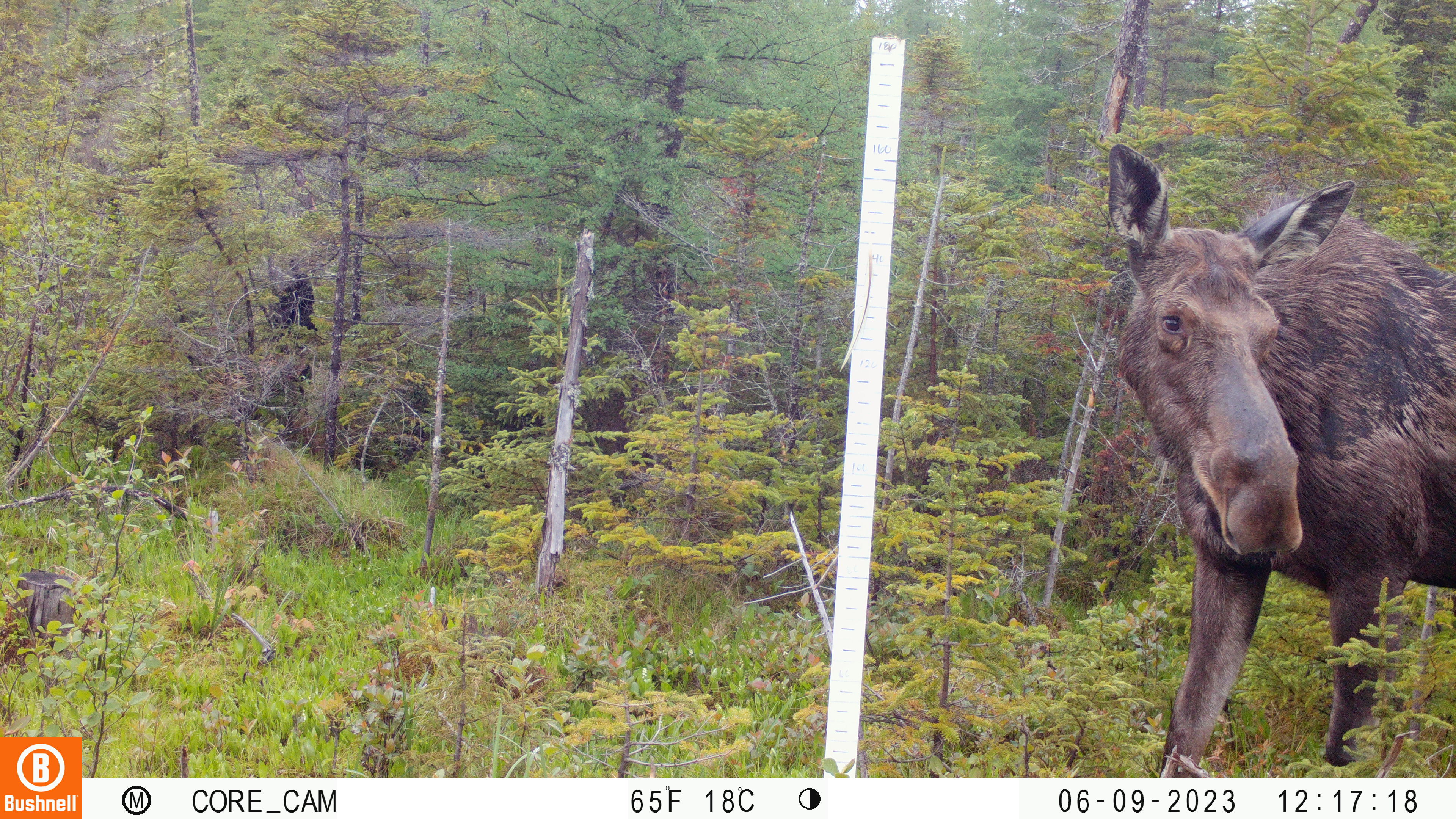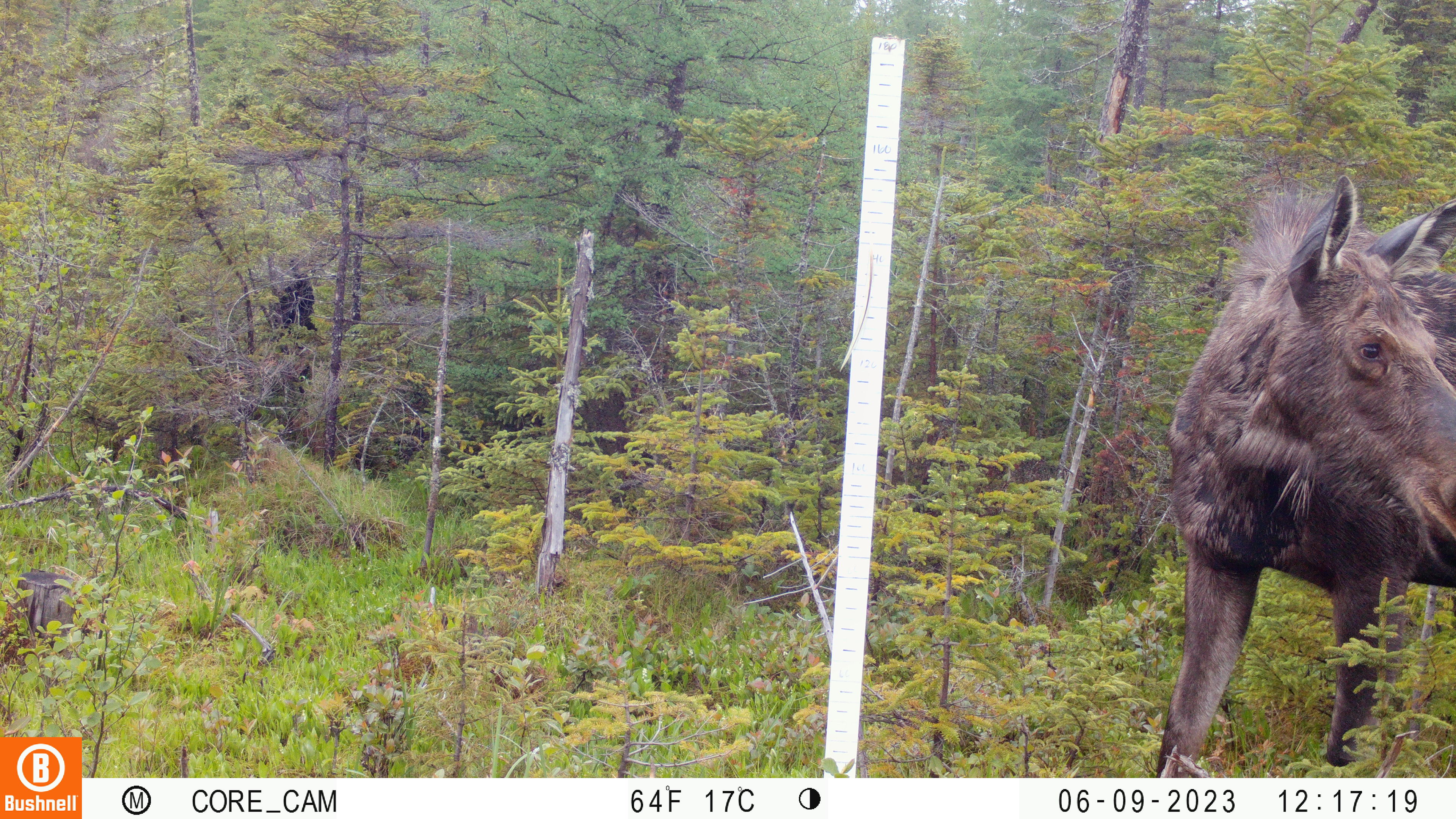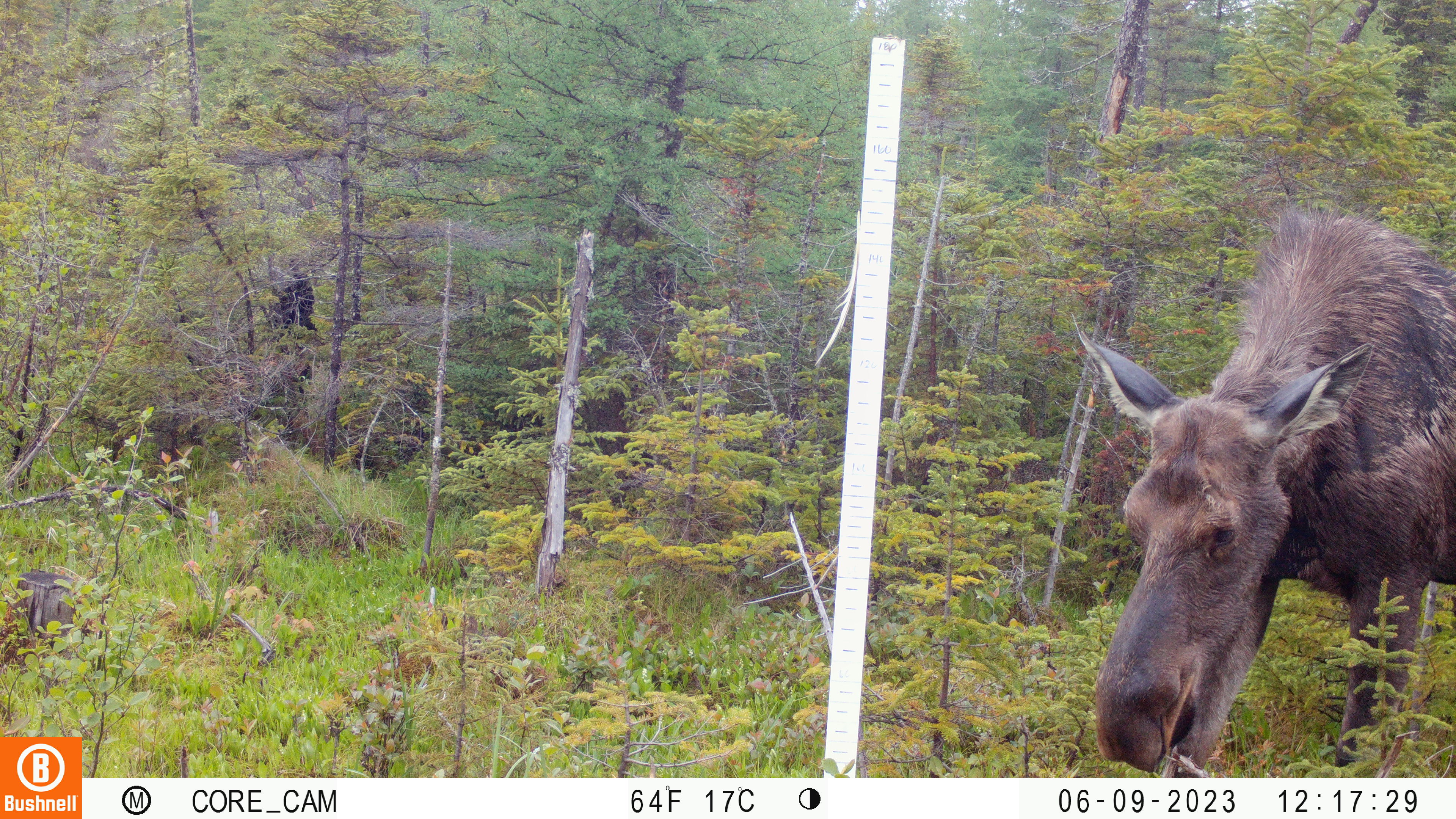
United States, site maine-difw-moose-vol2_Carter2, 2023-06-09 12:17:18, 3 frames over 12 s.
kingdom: Animalia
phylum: Chordata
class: Mammalia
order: Artiodactyla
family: Cervidae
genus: Alces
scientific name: Alces alces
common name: moose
Moose (Alces alces).